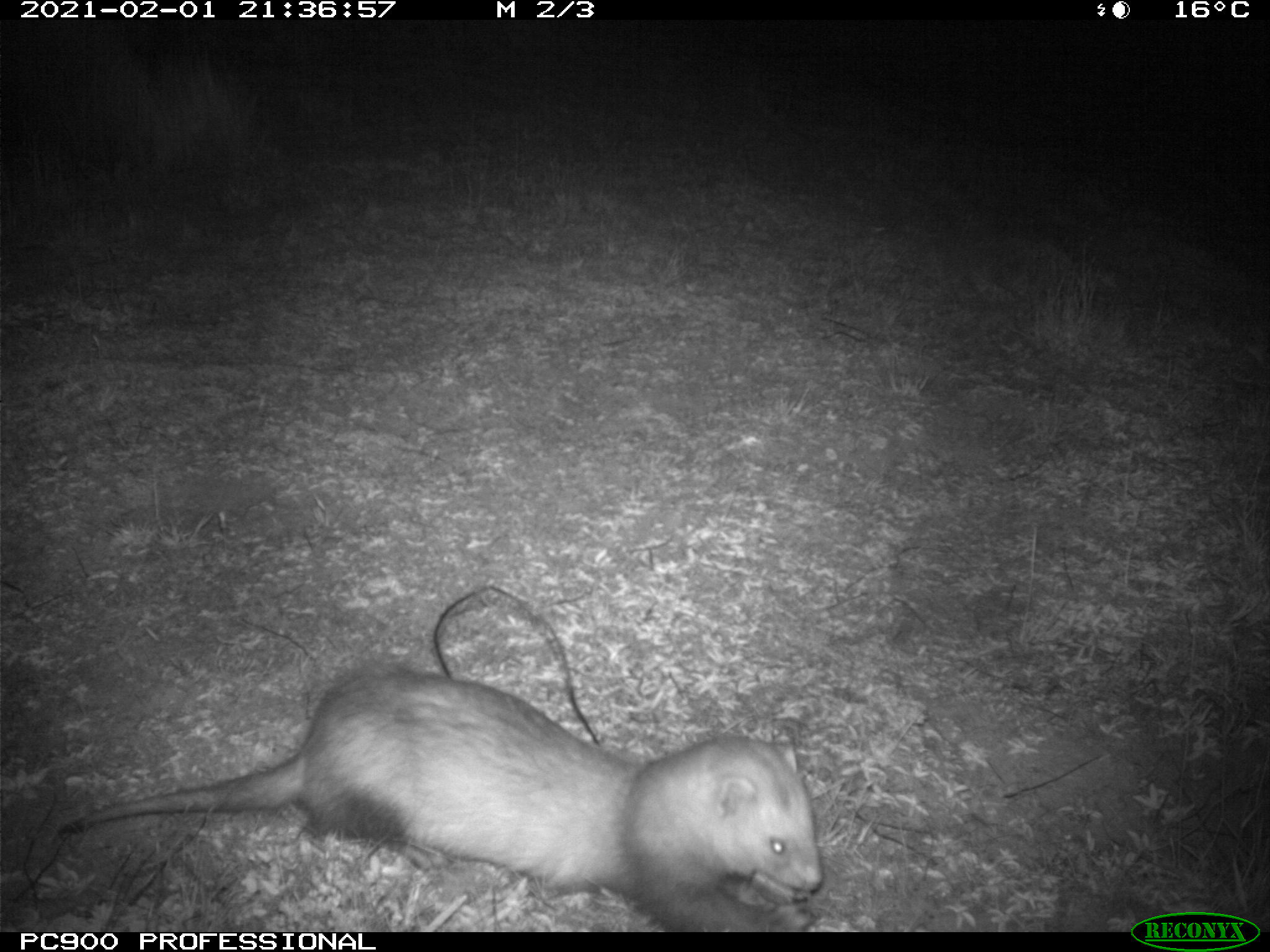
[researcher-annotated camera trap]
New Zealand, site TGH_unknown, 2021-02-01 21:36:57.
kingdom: Animalia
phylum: Chordata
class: Mammalia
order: Carnivora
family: Mustelidae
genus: Mustela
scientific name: Mustela furo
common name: ferret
Ferret (Mustela furo).